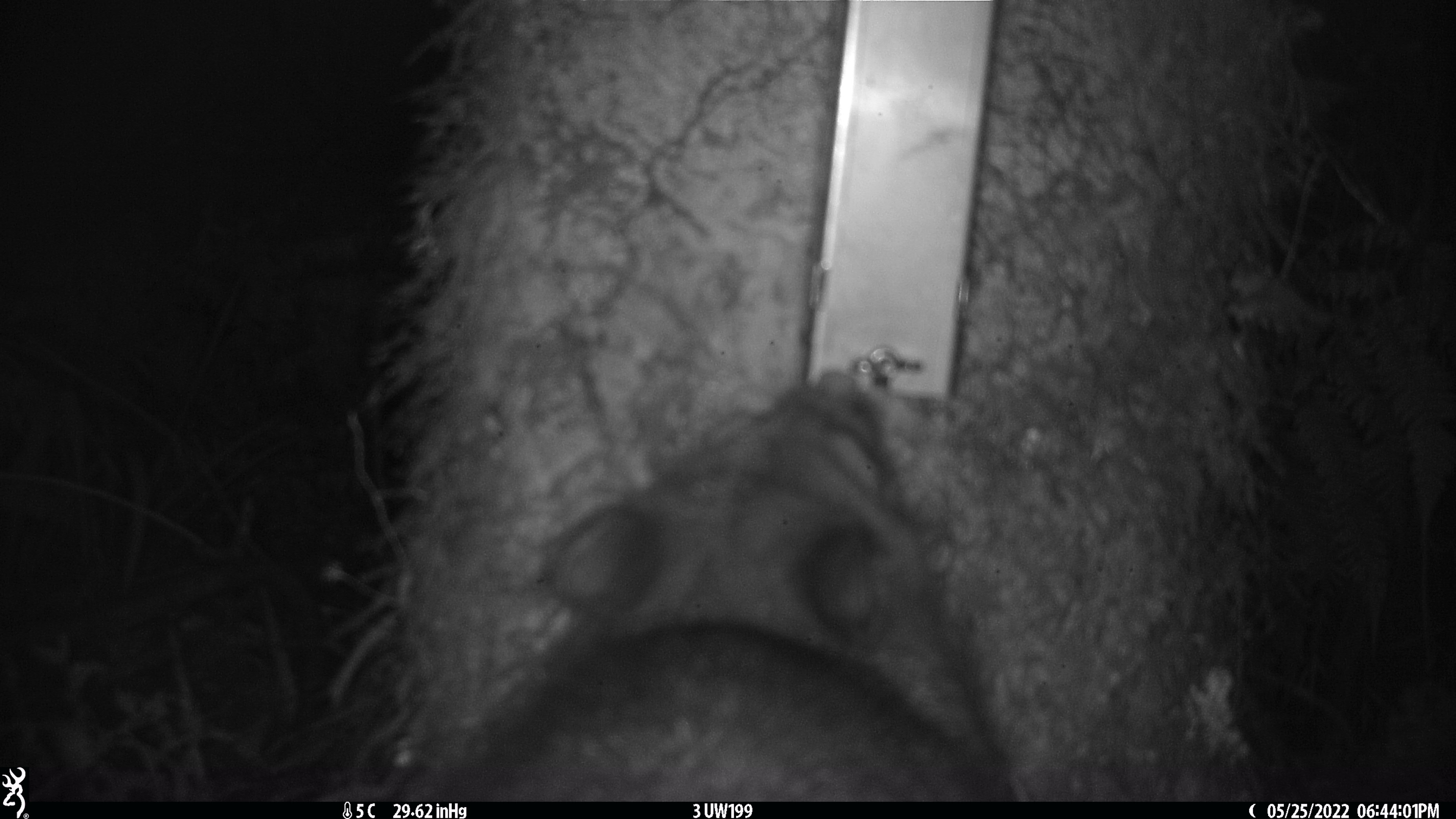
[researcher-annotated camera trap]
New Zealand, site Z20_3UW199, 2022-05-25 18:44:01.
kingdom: Animalia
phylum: Chordata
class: Mammalia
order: Diprotodontia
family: Phalangeridae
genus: Trichosurus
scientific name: Trichosurus vulpecula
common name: common brushtail possum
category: possum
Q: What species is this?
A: Possum (common brushtail possum) (Trichosurus vulpecula).